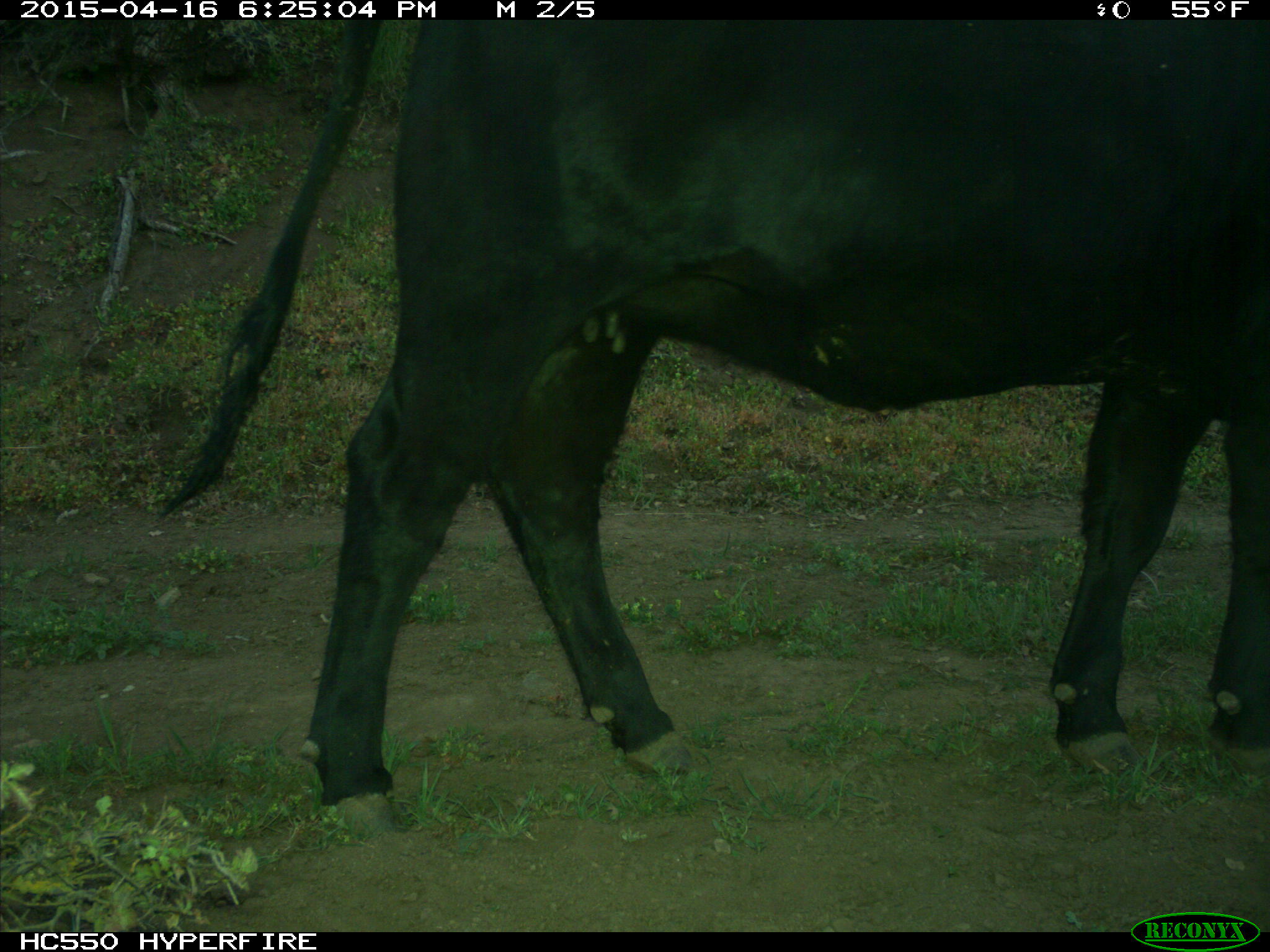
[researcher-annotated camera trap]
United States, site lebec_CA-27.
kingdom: Animalia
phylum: Chordata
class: Mammalia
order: Artiodactyla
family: Bovidae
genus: Bos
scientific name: Bos taurus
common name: domestic cow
Bos taurus (domestic cow).